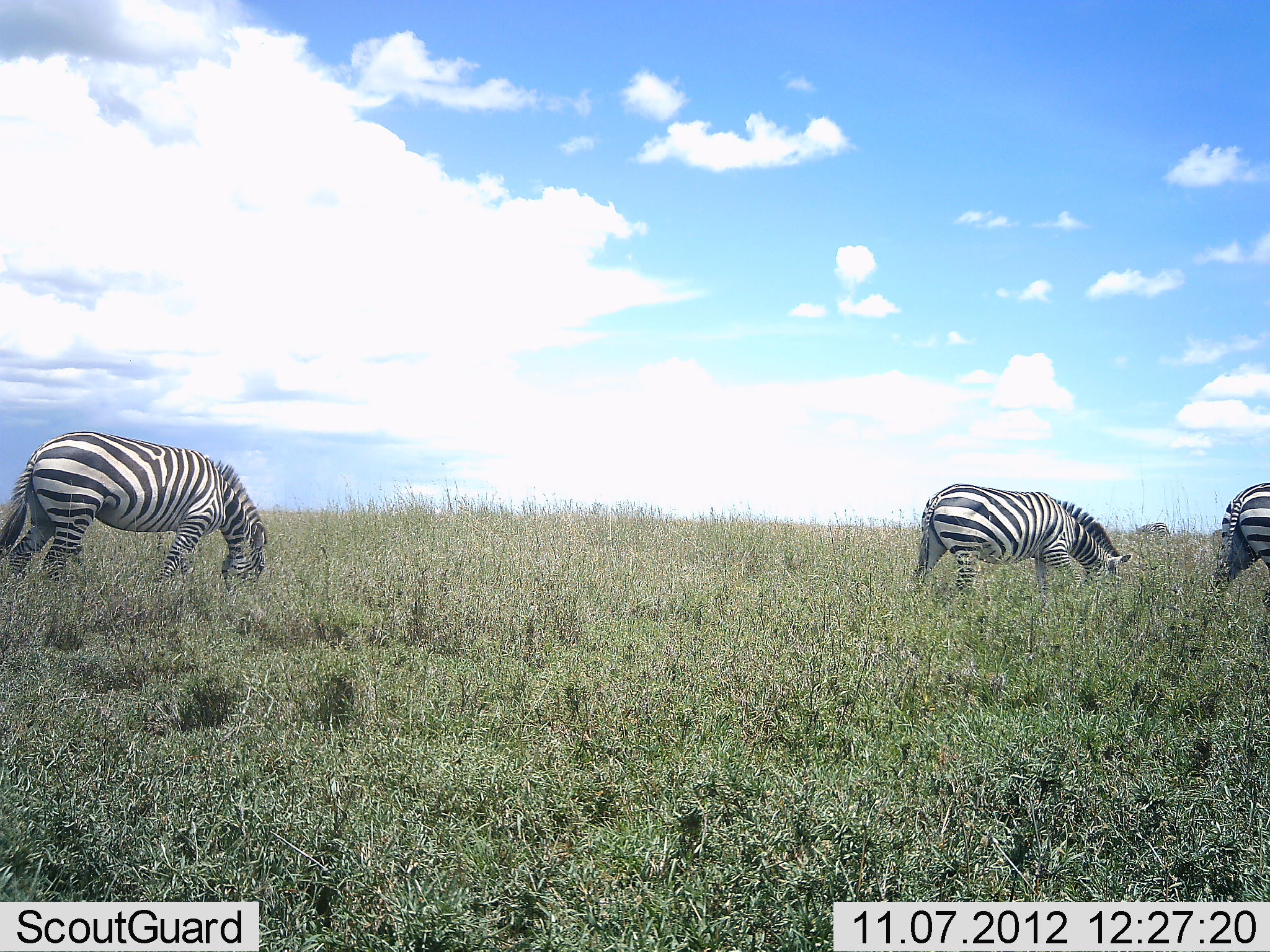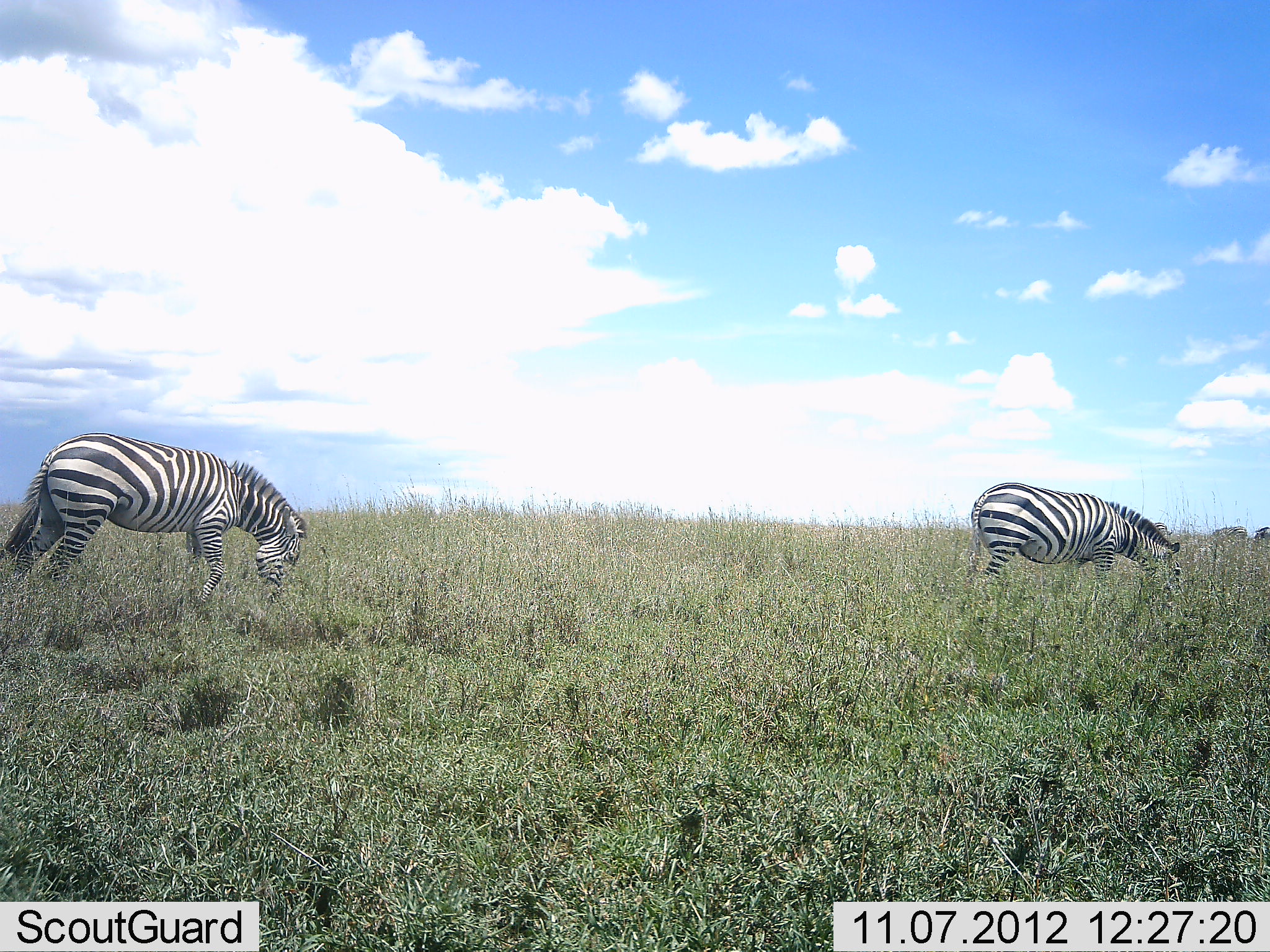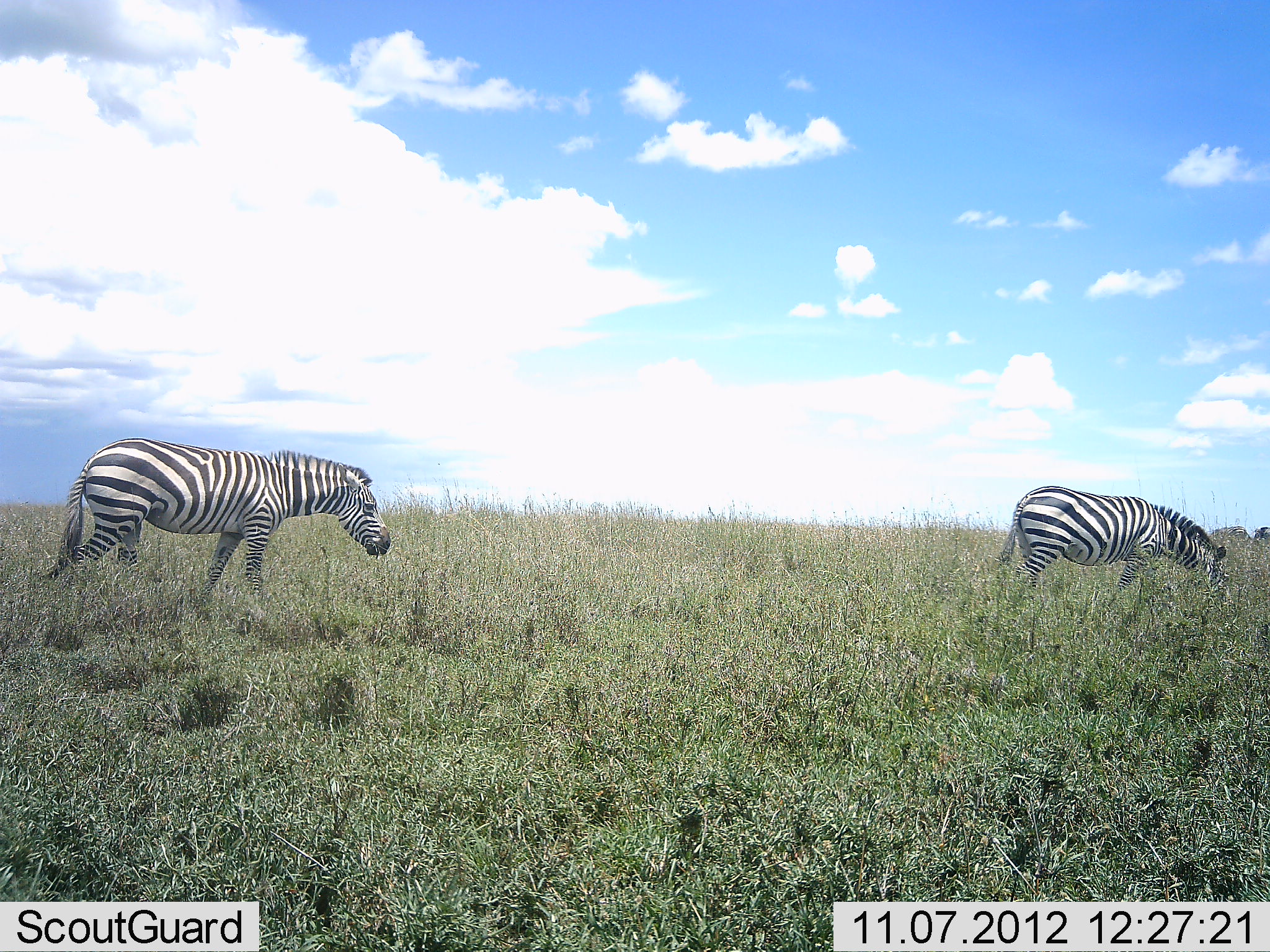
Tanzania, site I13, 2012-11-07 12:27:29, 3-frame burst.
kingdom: Animalia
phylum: Chordata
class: Mammalia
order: Perissodactyla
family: Equidae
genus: Equus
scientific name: Equus quagga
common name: plains zebra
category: zebra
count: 3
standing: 50%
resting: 0%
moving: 80%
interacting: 0%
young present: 0%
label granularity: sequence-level